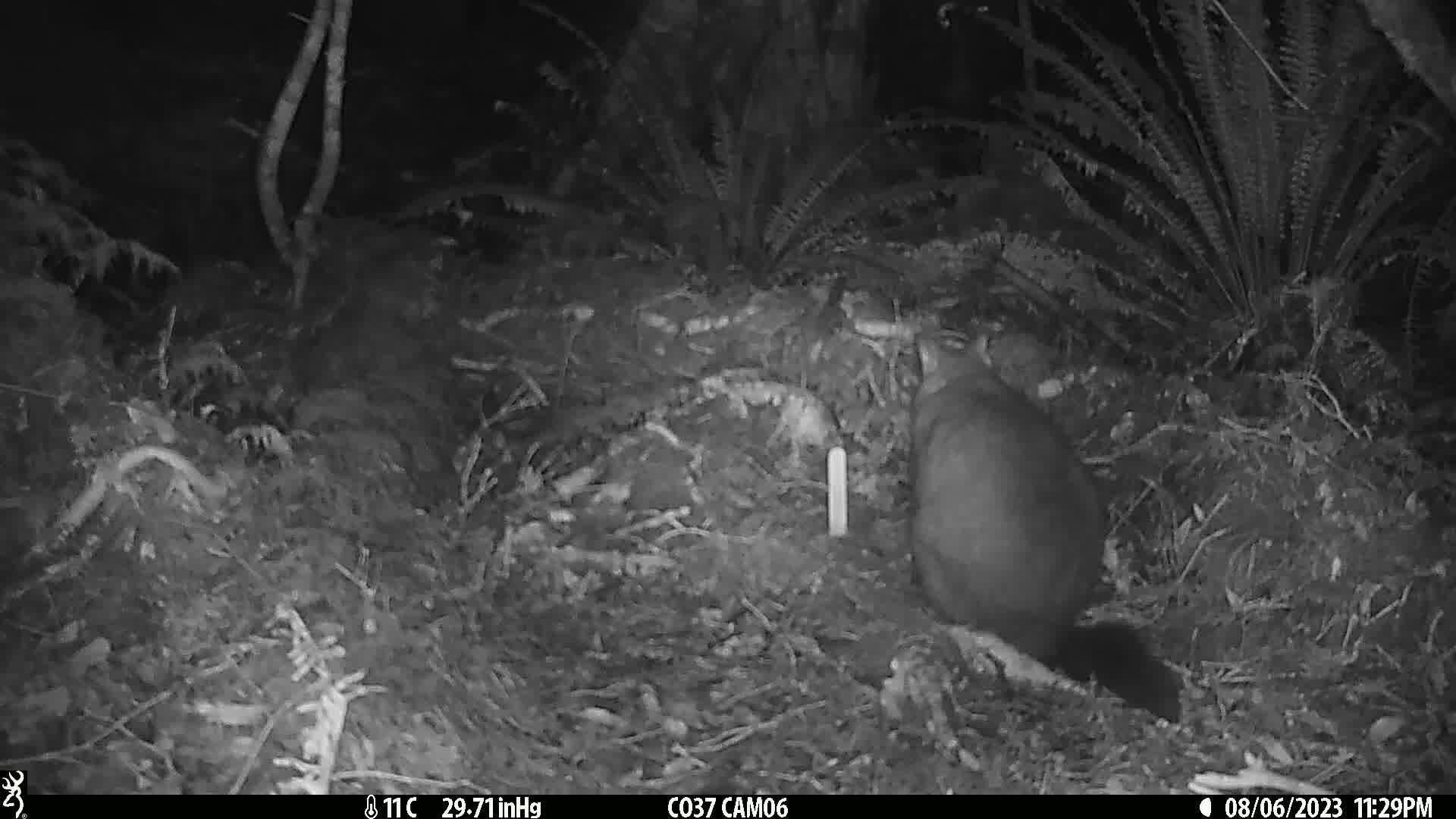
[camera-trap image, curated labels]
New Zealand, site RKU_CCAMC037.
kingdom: Animalia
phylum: Chordata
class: Mammalia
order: Diprotodontia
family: Phalangeridae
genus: Trichosurus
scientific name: Trichosurus vulpecula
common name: common brushtail possum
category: possum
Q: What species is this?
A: Possum (common brushtail possum) (Trichosurus vulpecula).